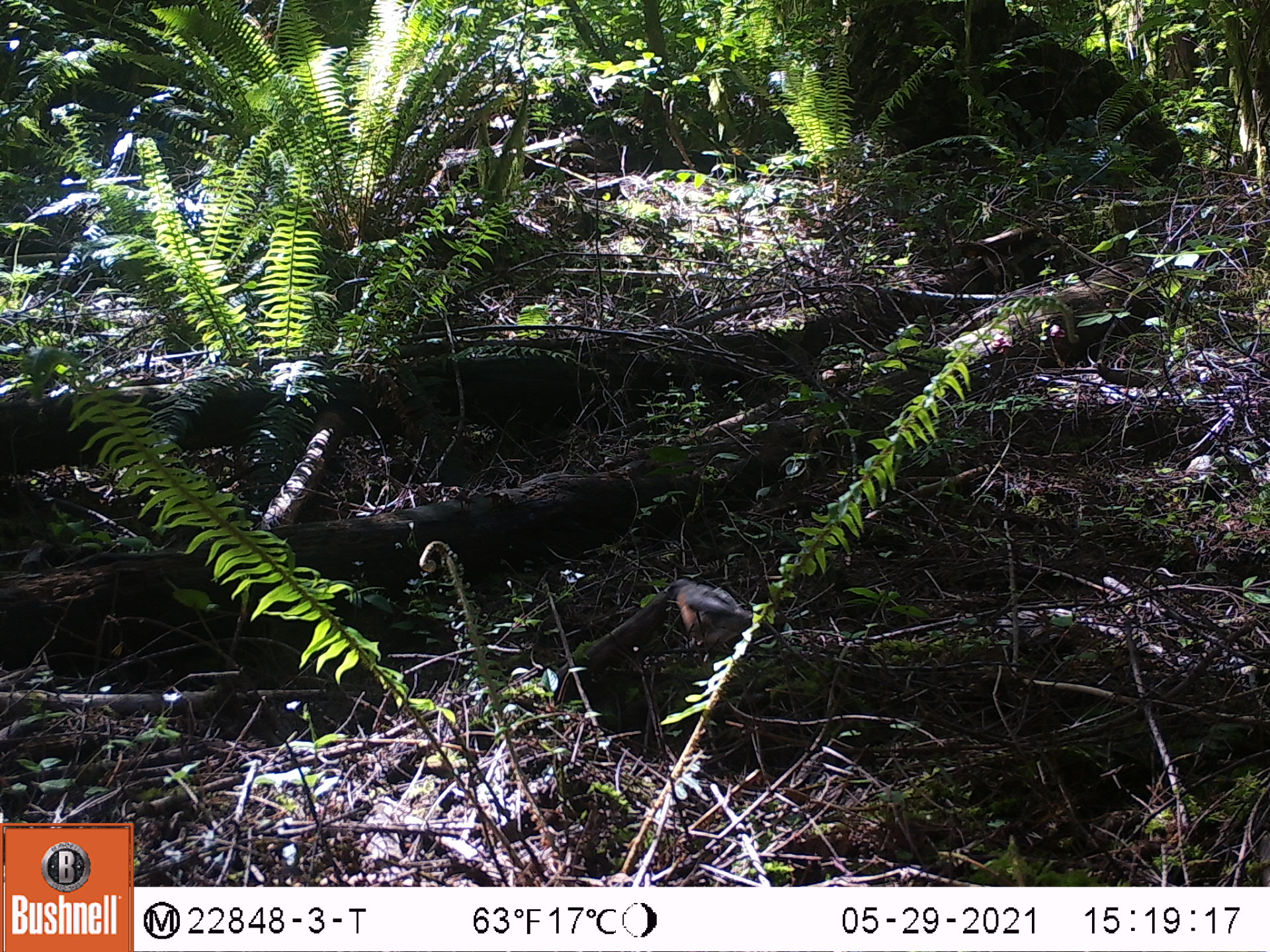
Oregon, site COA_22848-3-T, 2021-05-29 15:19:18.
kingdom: Animalia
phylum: Chordata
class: Aves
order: Passeriformes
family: Turdidae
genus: Turdus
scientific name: Turdus migratorius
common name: american robin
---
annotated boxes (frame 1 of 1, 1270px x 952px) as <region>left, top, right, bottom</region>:
american robin: <region>654, 570, 798, 660</region>